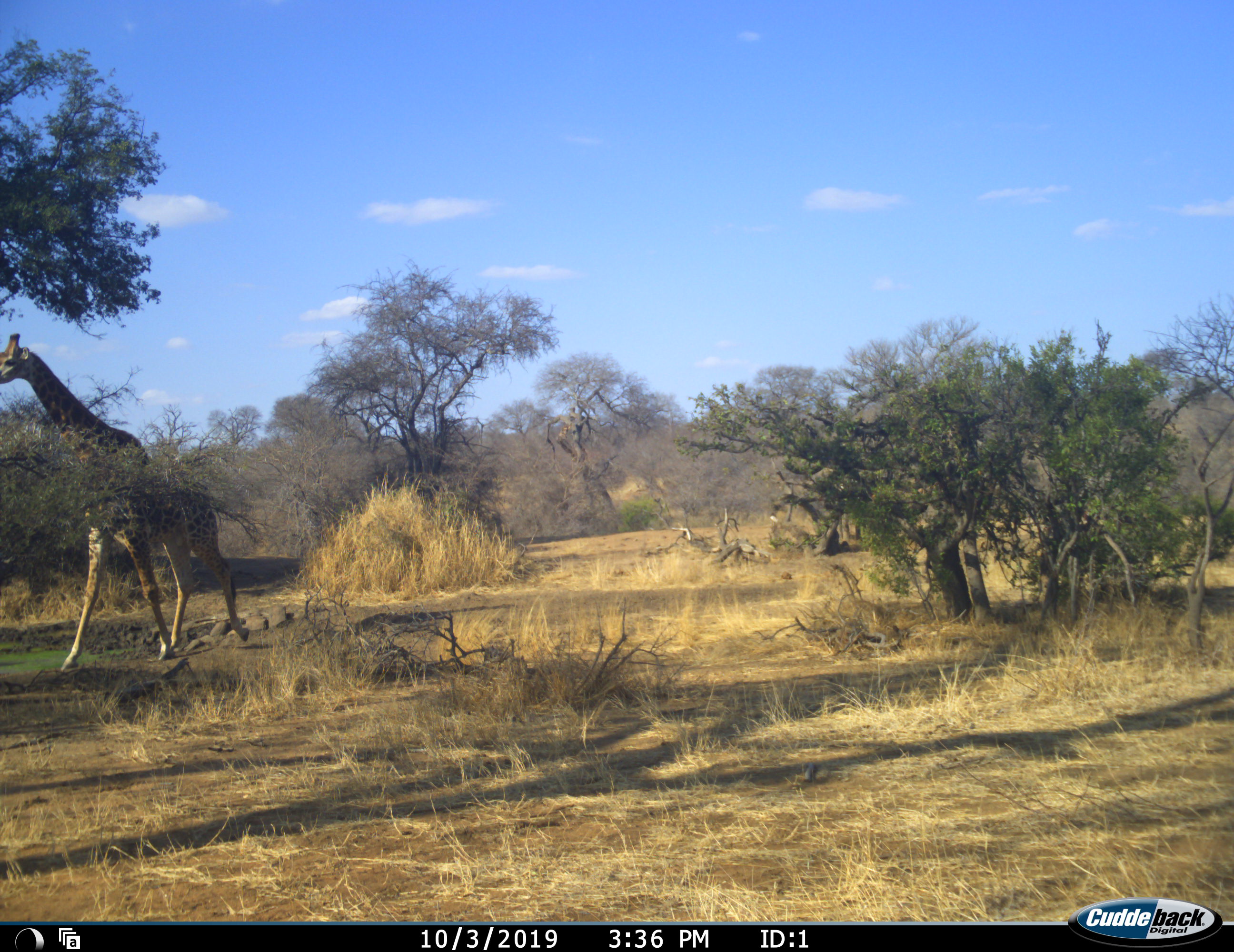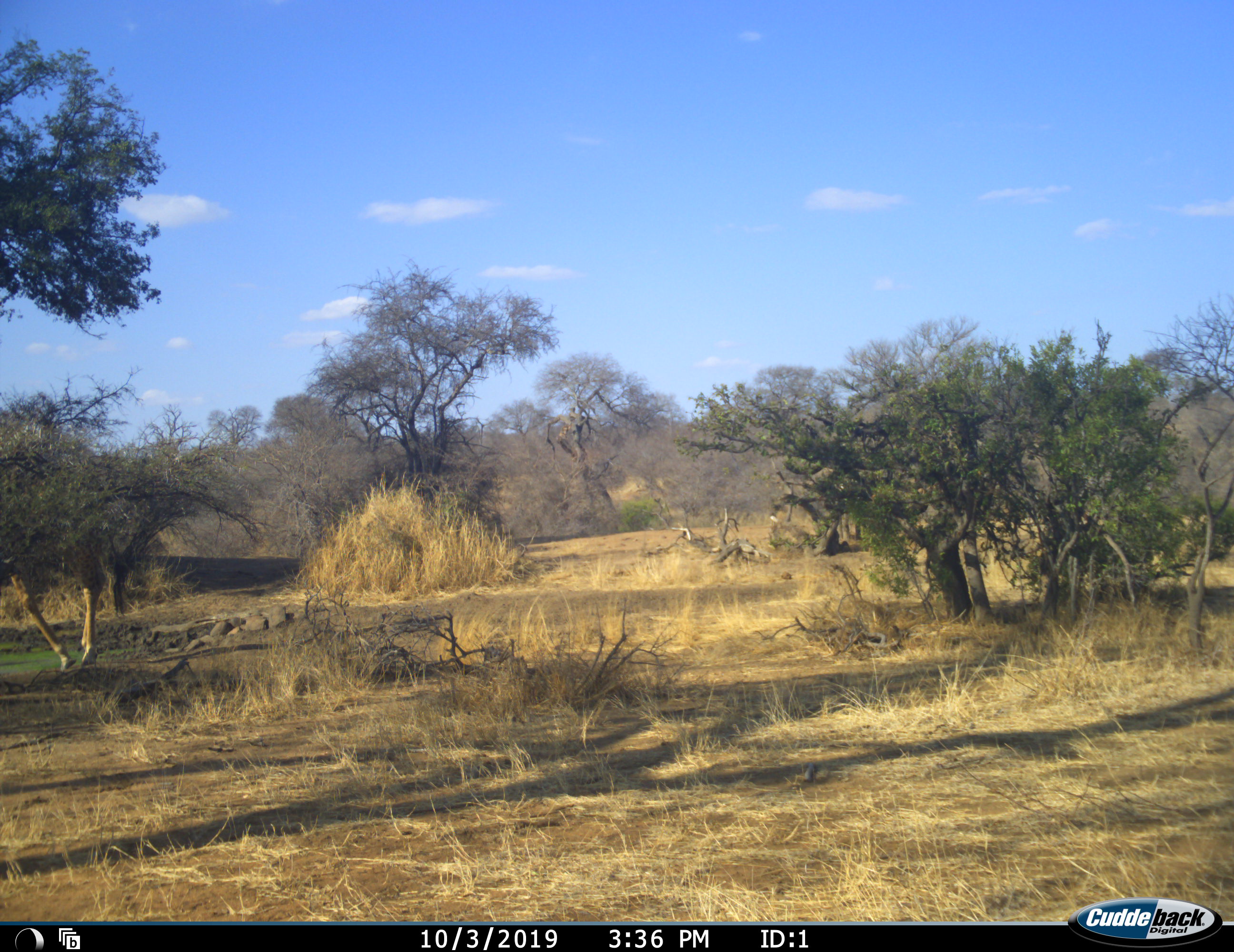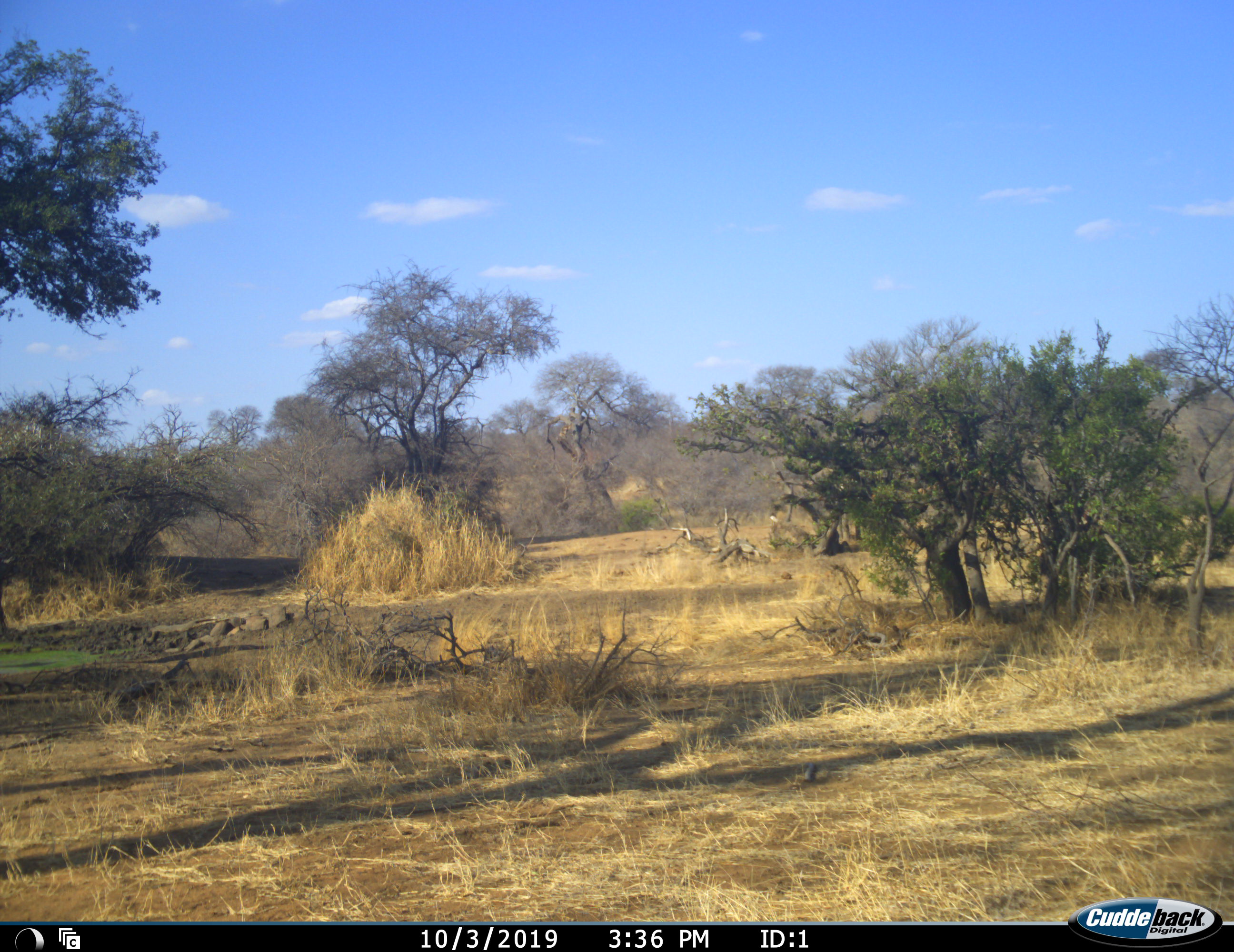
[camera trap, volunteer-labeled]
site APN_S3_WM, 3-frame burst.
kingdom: Animalia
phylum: Chordata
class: Mammalia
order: Artiodactyla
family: Giraffidae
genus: Giraffa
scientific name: Giraffa camelopardalis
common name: giraffe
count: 1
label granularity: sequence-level